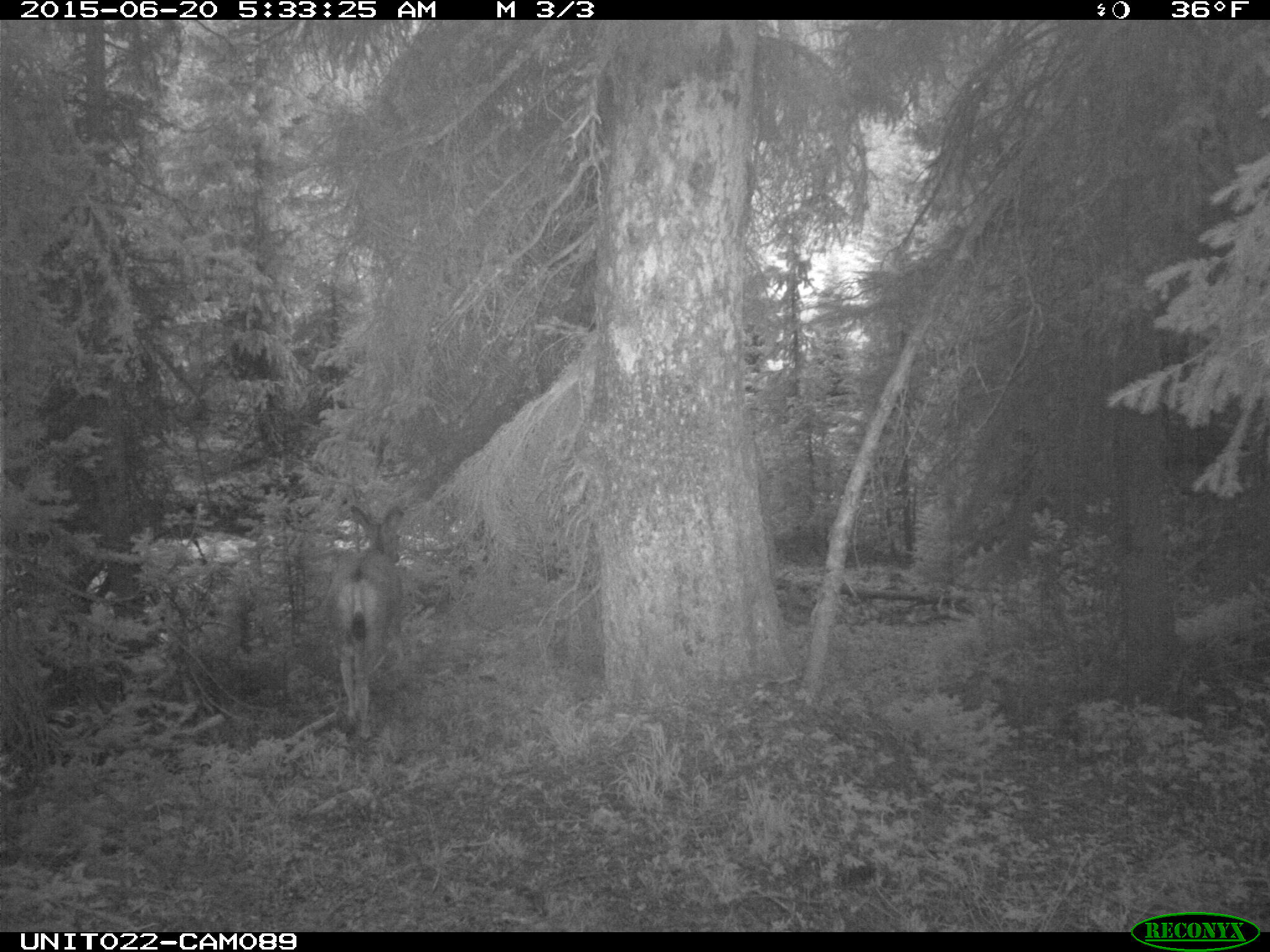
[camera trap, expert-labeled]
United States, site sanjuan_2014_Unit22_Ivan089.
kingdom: Animalia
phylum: Chordata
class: Mammalia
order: Artiodactyla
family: Cervidae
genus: Odocoileus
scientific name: Odocoileus hemionus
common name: mule deer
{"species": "Odocoileus hemionus (mule deer)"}